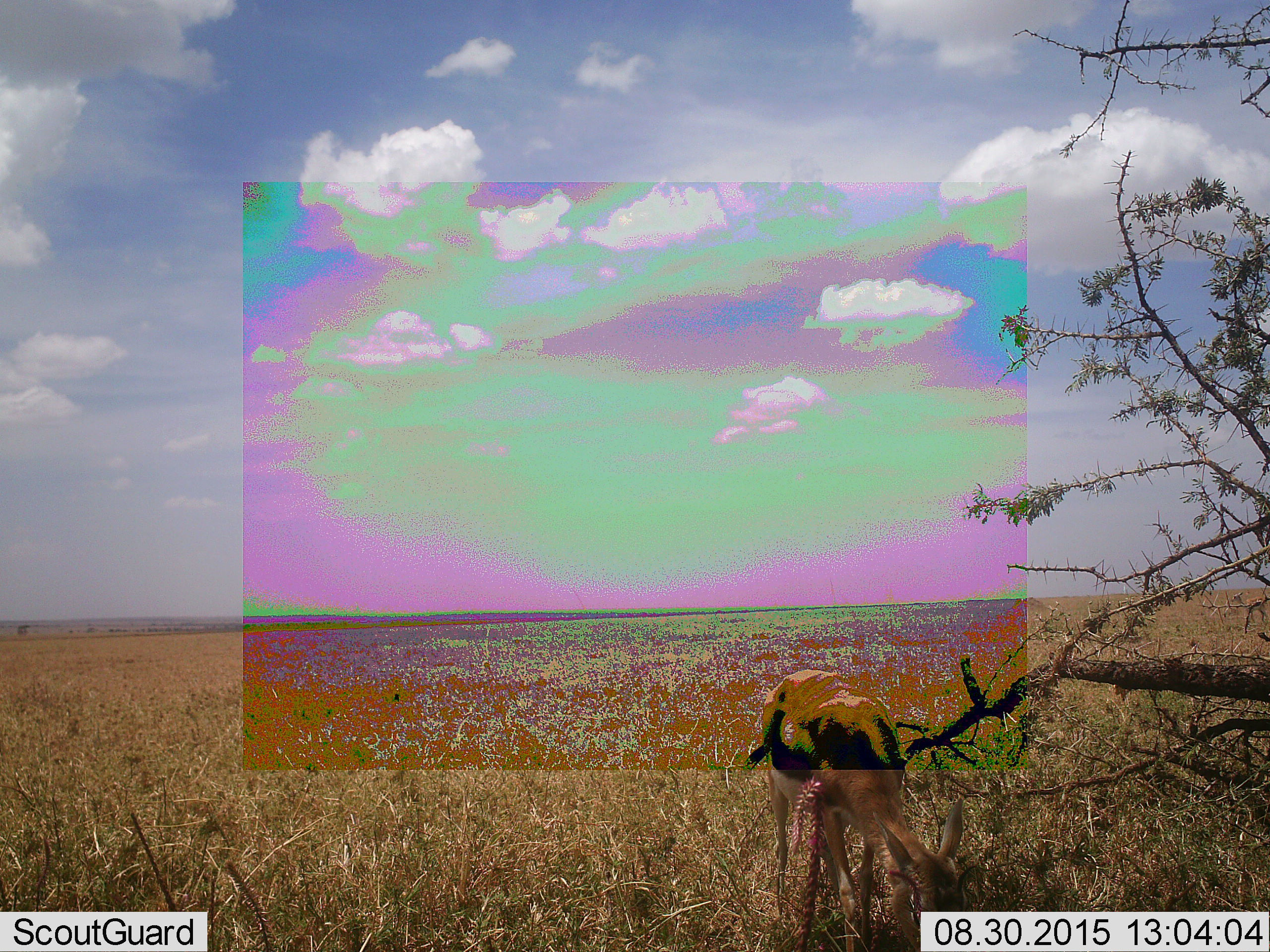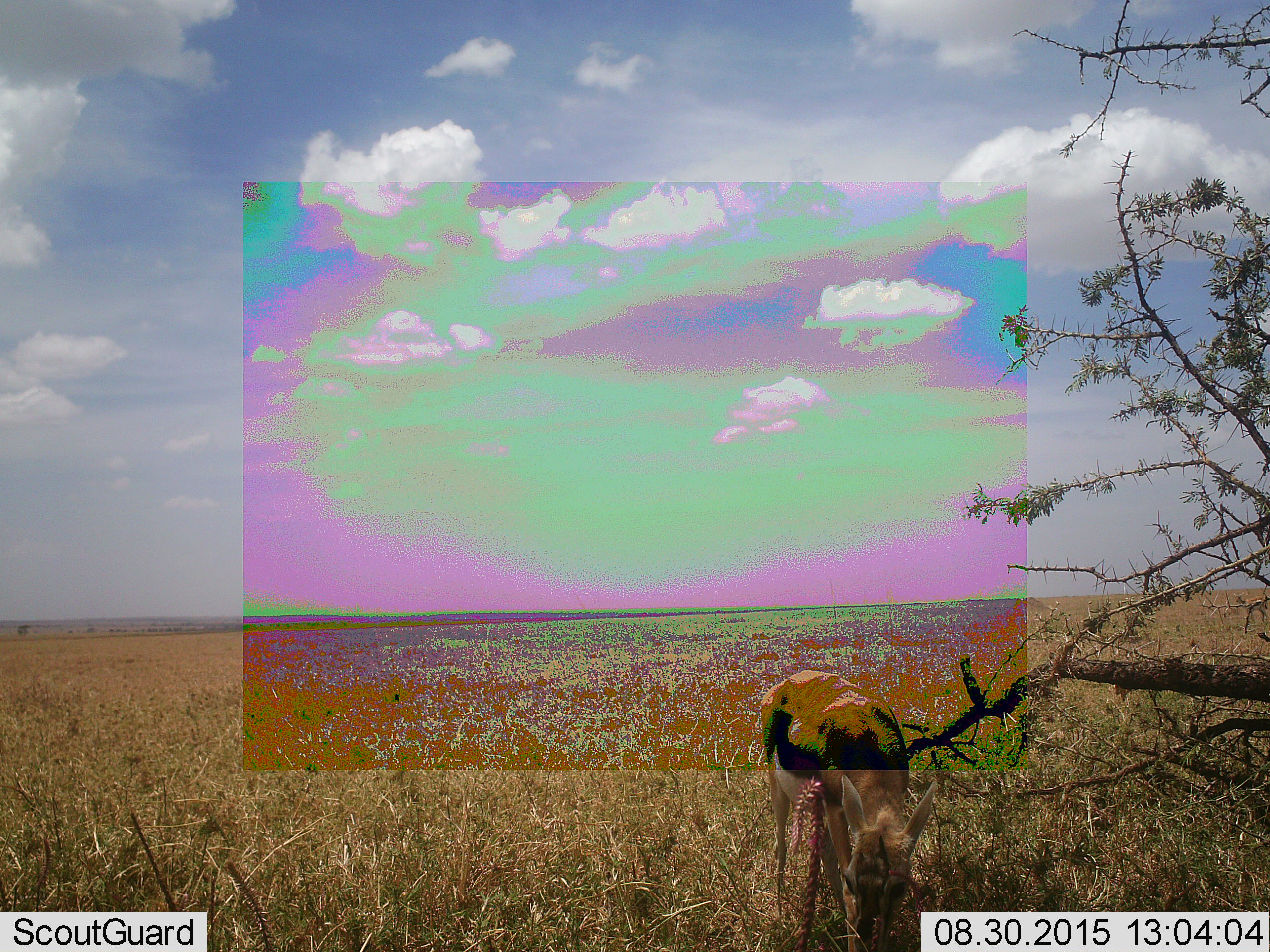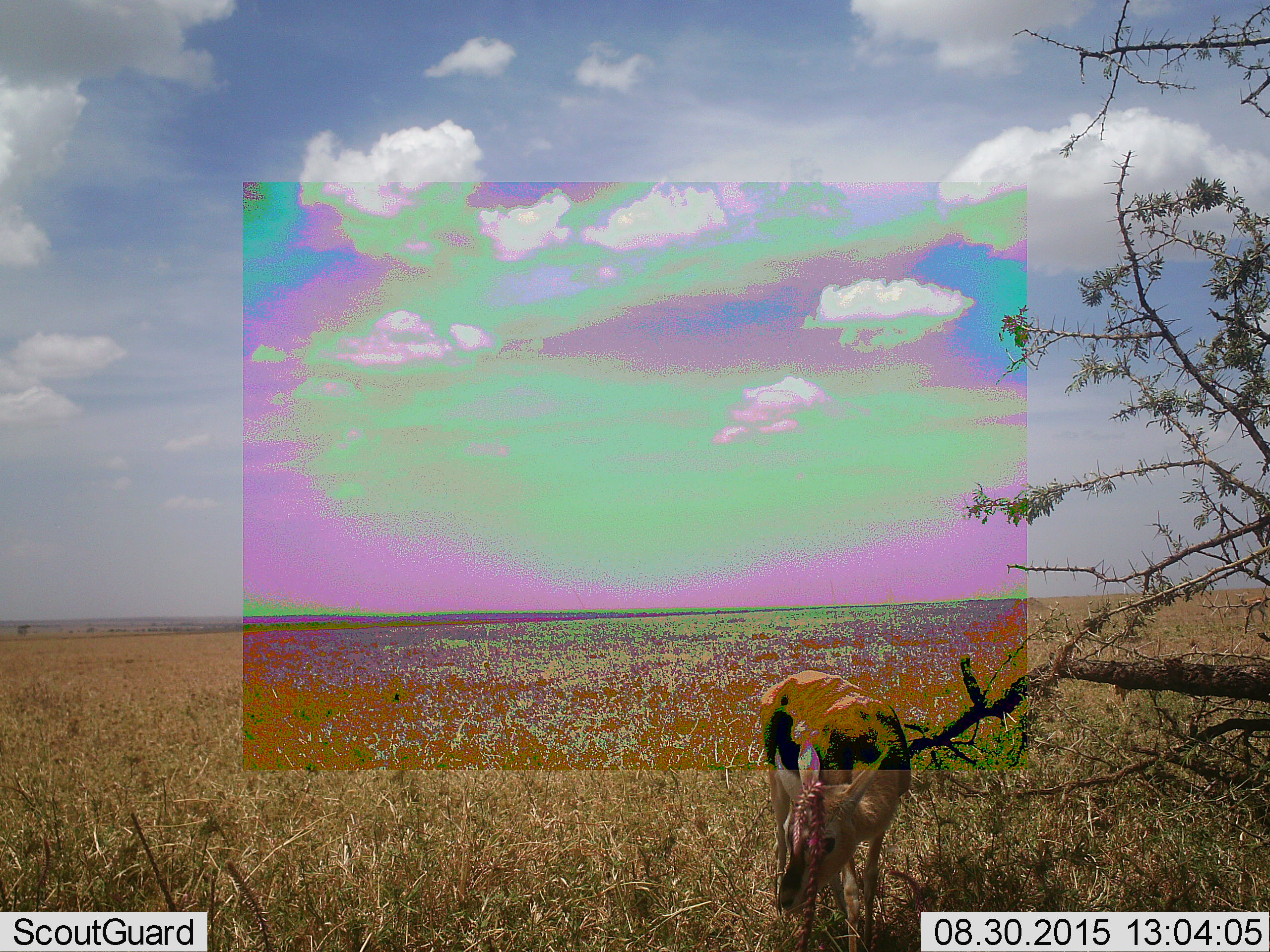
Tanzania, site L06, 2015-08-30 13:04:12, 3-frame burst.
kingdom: Animalia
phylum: Chordata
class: Mammalia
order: Artiodactyla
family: Bovidae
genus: Eudorcas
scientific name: Eudorcas thomsonii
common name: thomson's gazelle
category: gazellethomsons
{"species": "gazellethomsons (thomson's gazelle) (Eudorcas thomsonii)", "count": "1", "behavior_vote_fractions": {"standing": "25%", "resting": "0%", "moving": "12%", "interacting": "0%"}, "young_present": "38%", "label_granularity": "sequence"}